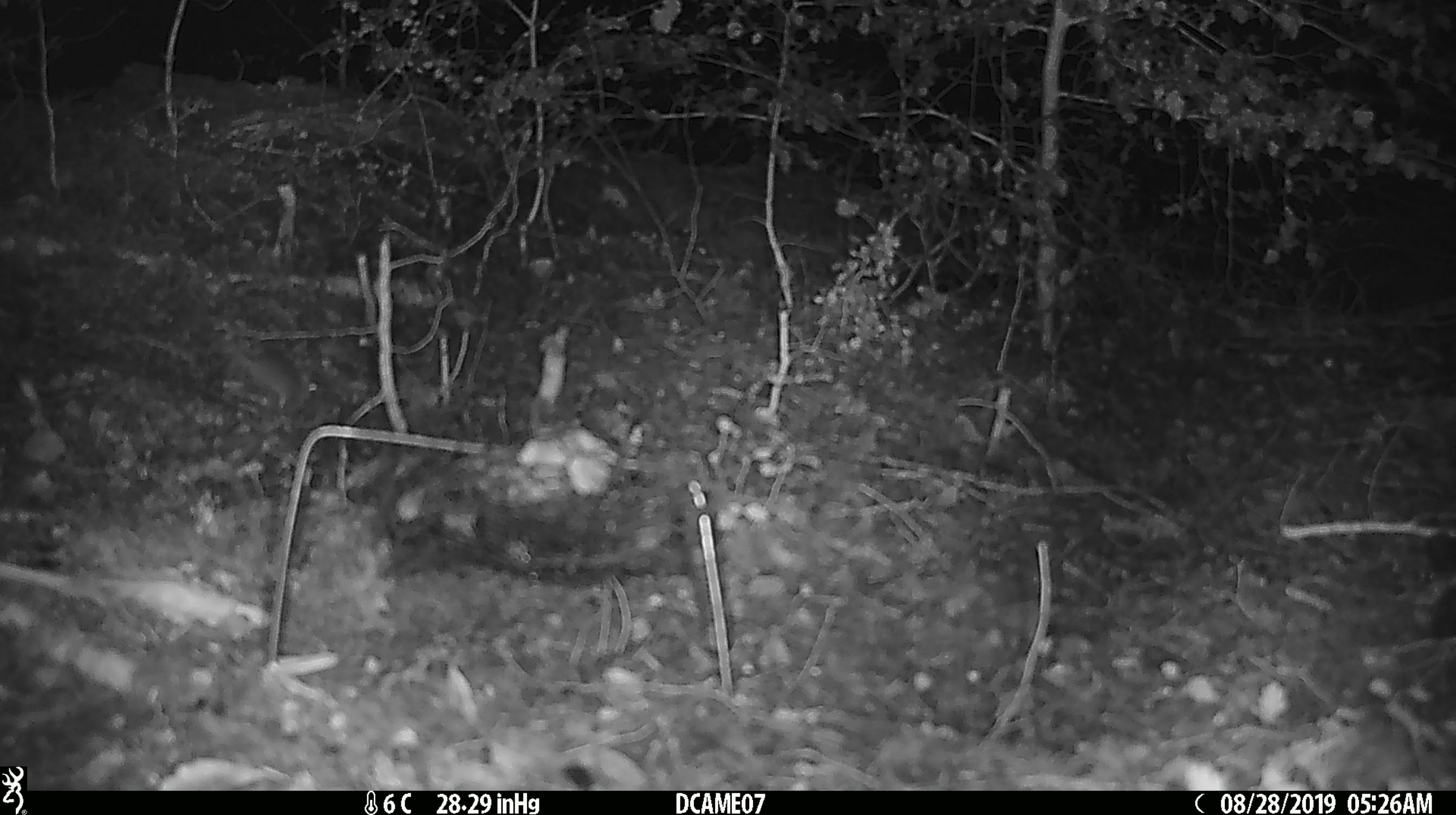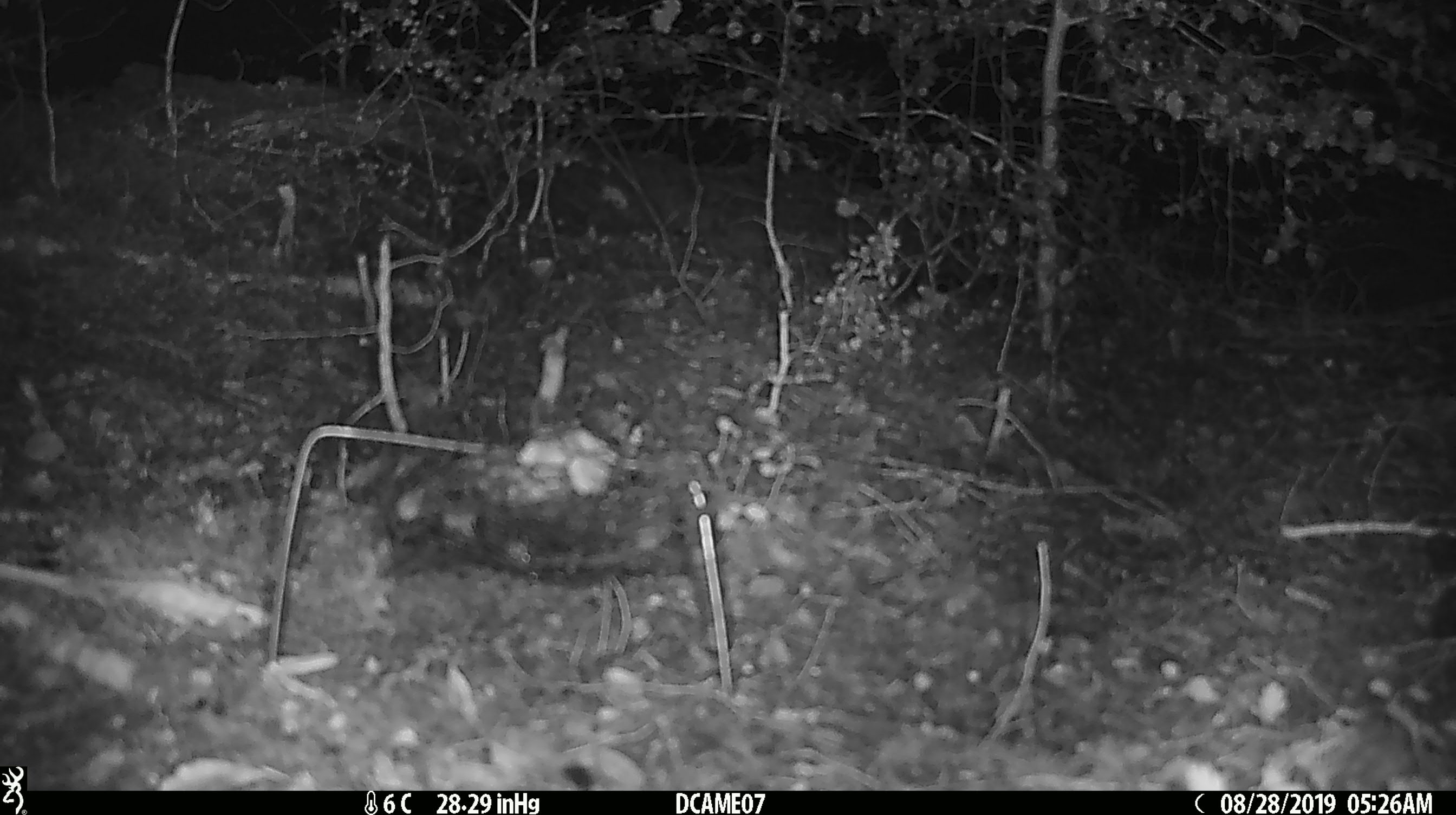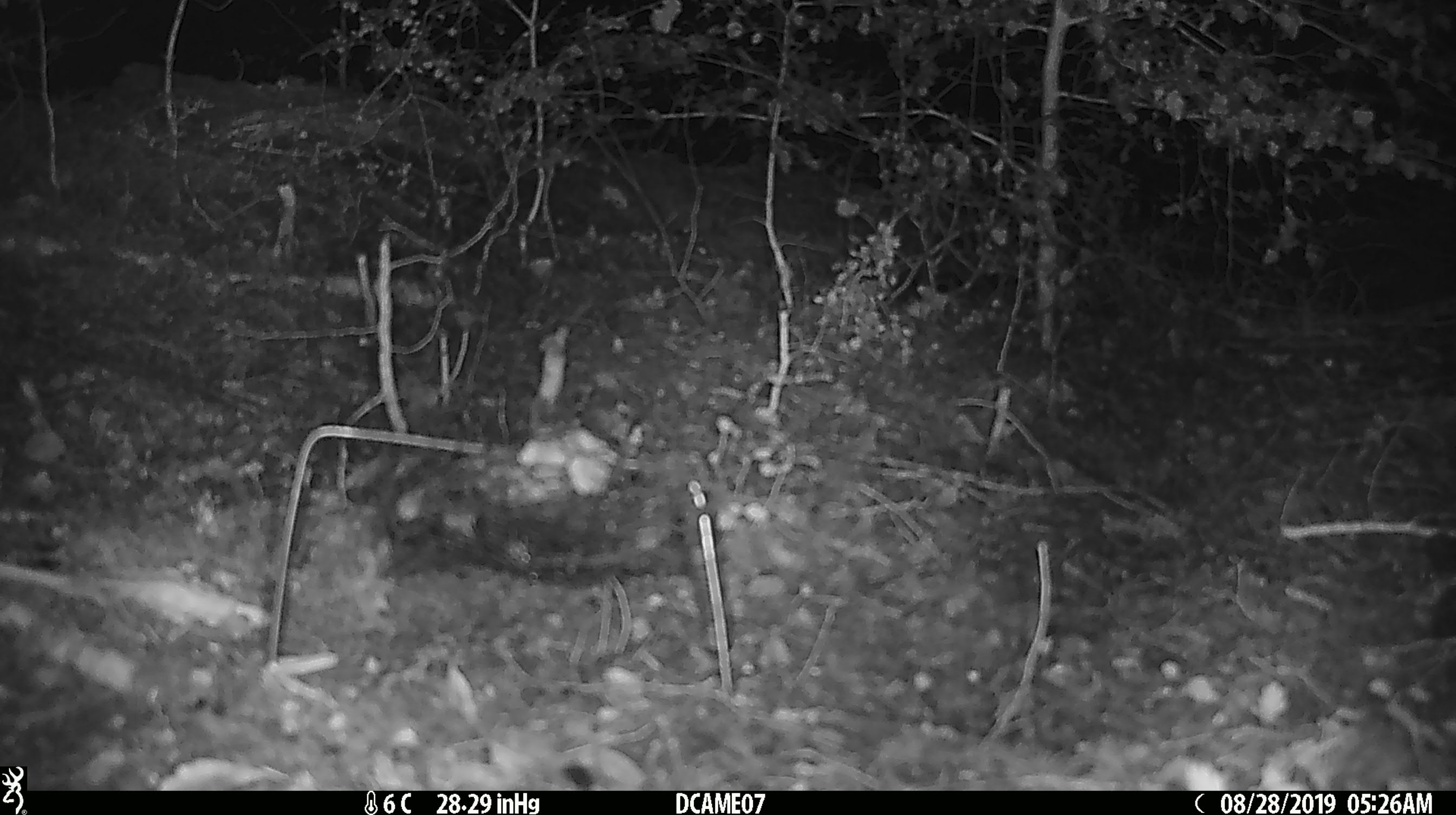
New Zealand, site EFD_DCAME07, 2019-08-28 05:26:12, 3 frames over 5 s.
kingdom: Animalia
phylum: Chordata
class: Mammalia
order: Rodentia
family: Muridae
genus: Mus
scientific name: Mus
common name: mouse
Mouse (Mus).